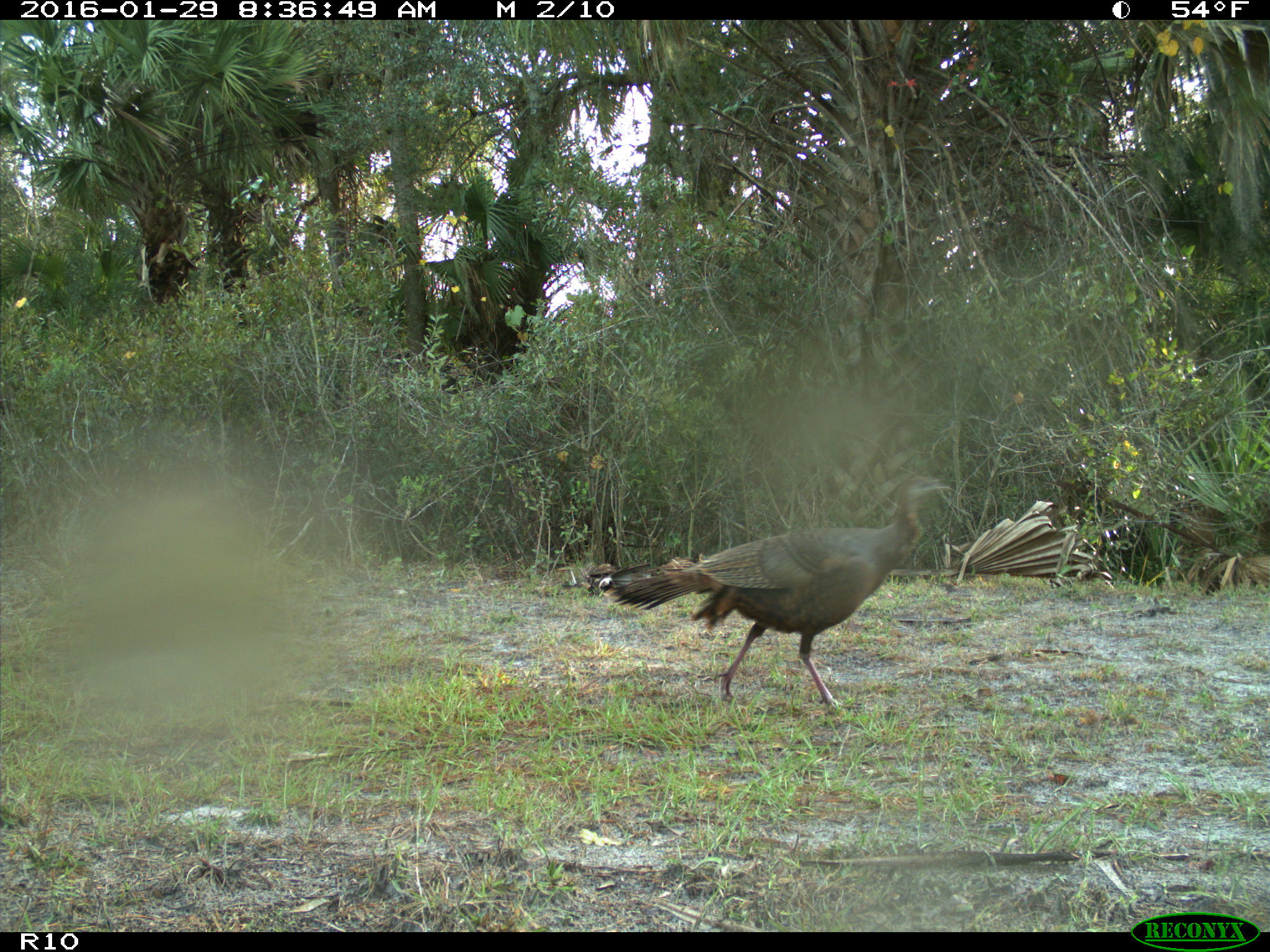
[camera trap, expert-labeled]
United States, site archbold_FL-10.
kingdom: Animalia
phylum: Chordata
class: Aves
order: Galliformes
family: Phasianidae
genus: Meleagris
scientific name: Meleagris gallopavo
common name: wild turkey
Meleagris gallopavo (wild turkey).